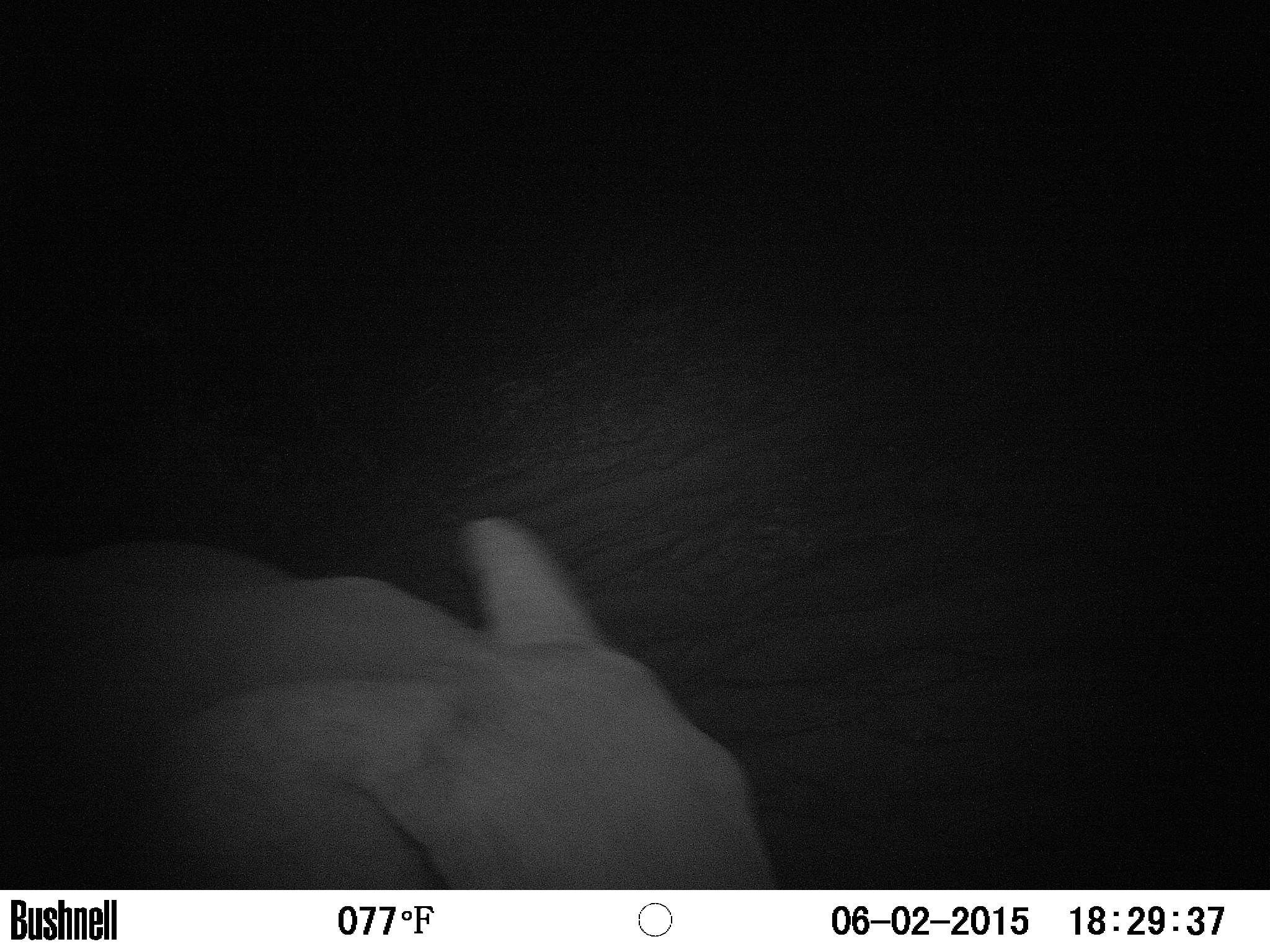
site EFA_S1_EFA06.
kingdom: Animalia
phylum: Chordata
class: Mammalia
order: Proboscidea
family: Elephantidae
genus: Loxodonta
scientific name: Loxodonta africana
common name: african bush elephant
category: elephant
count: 1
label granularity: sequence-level